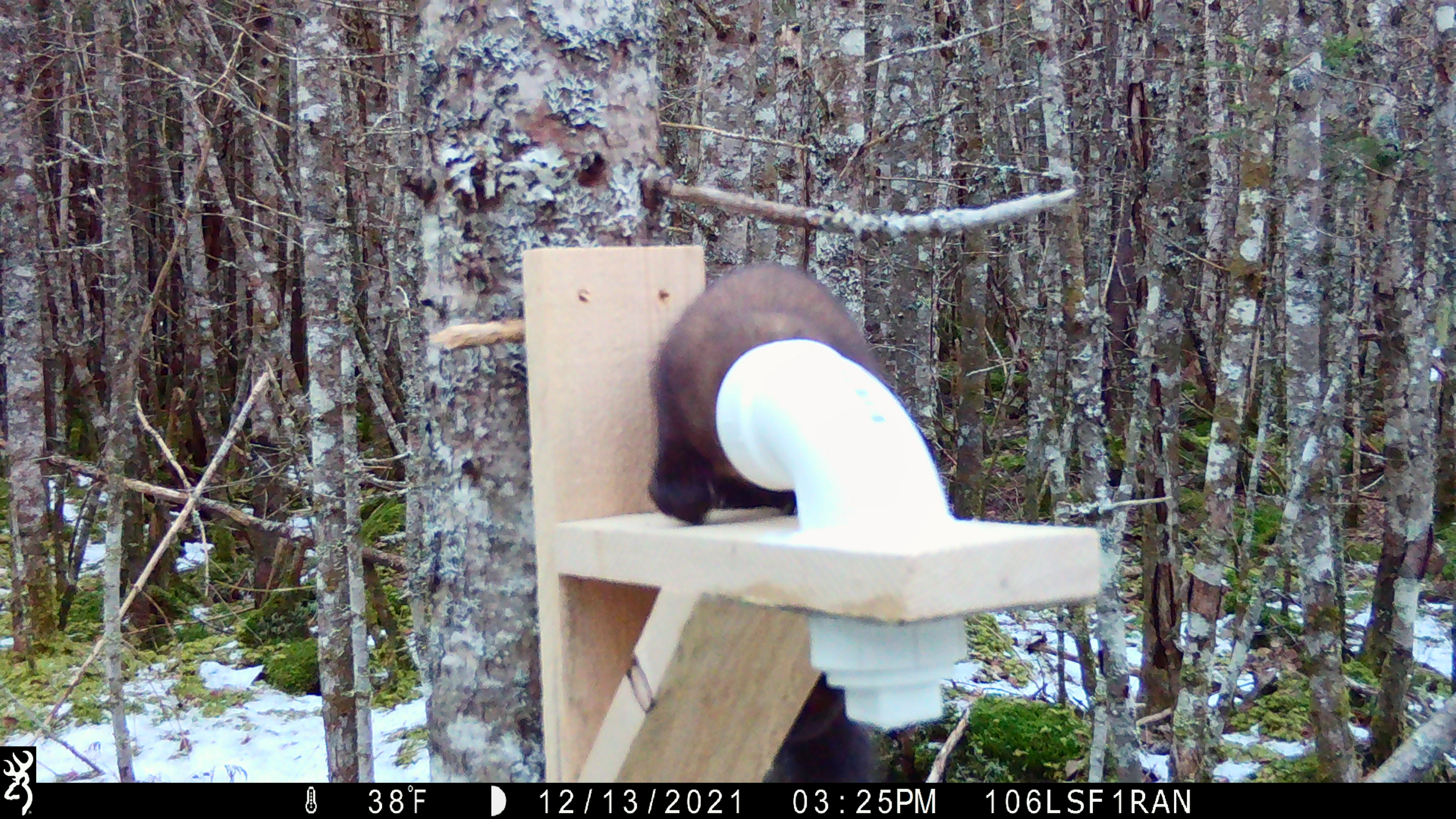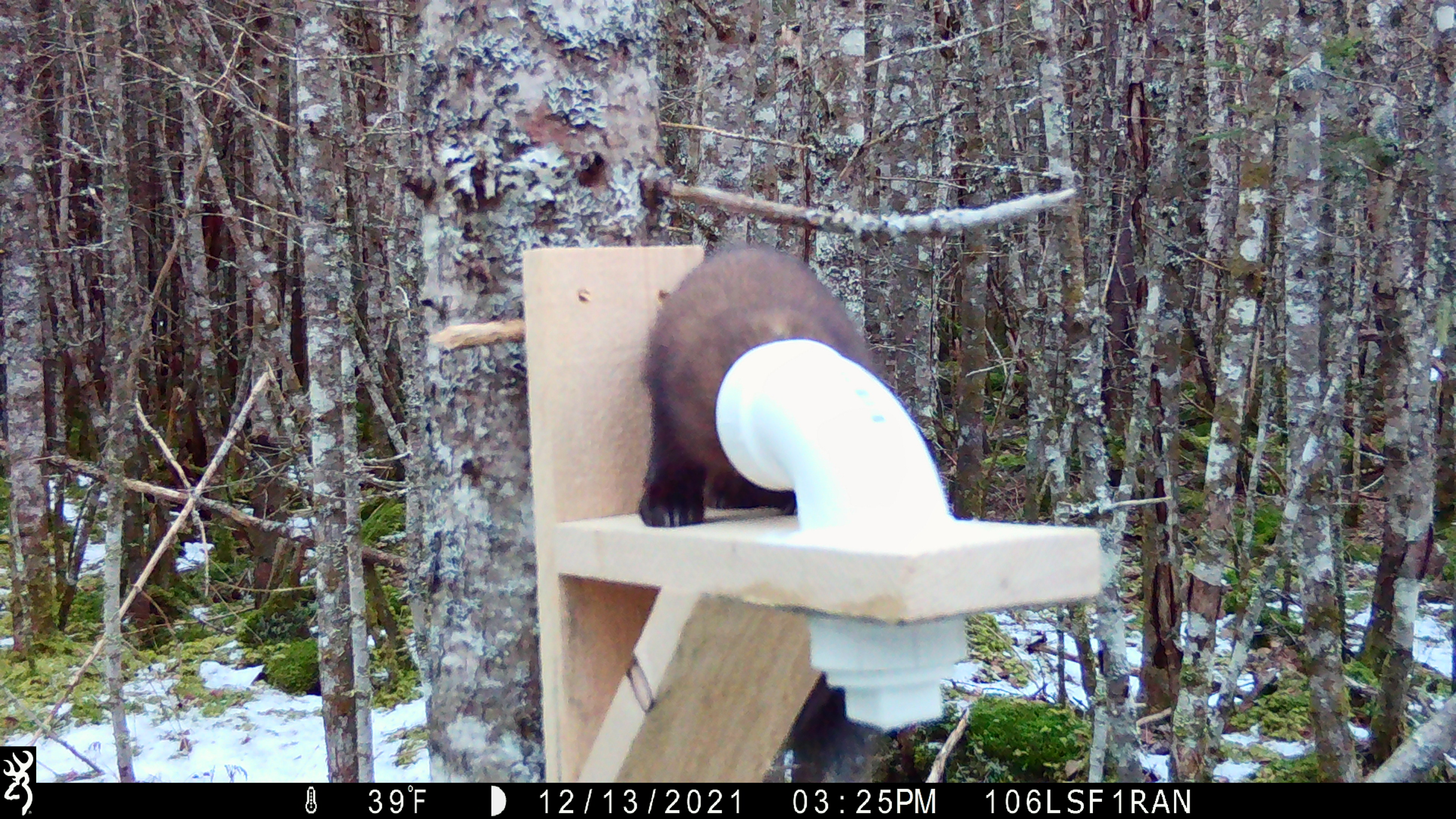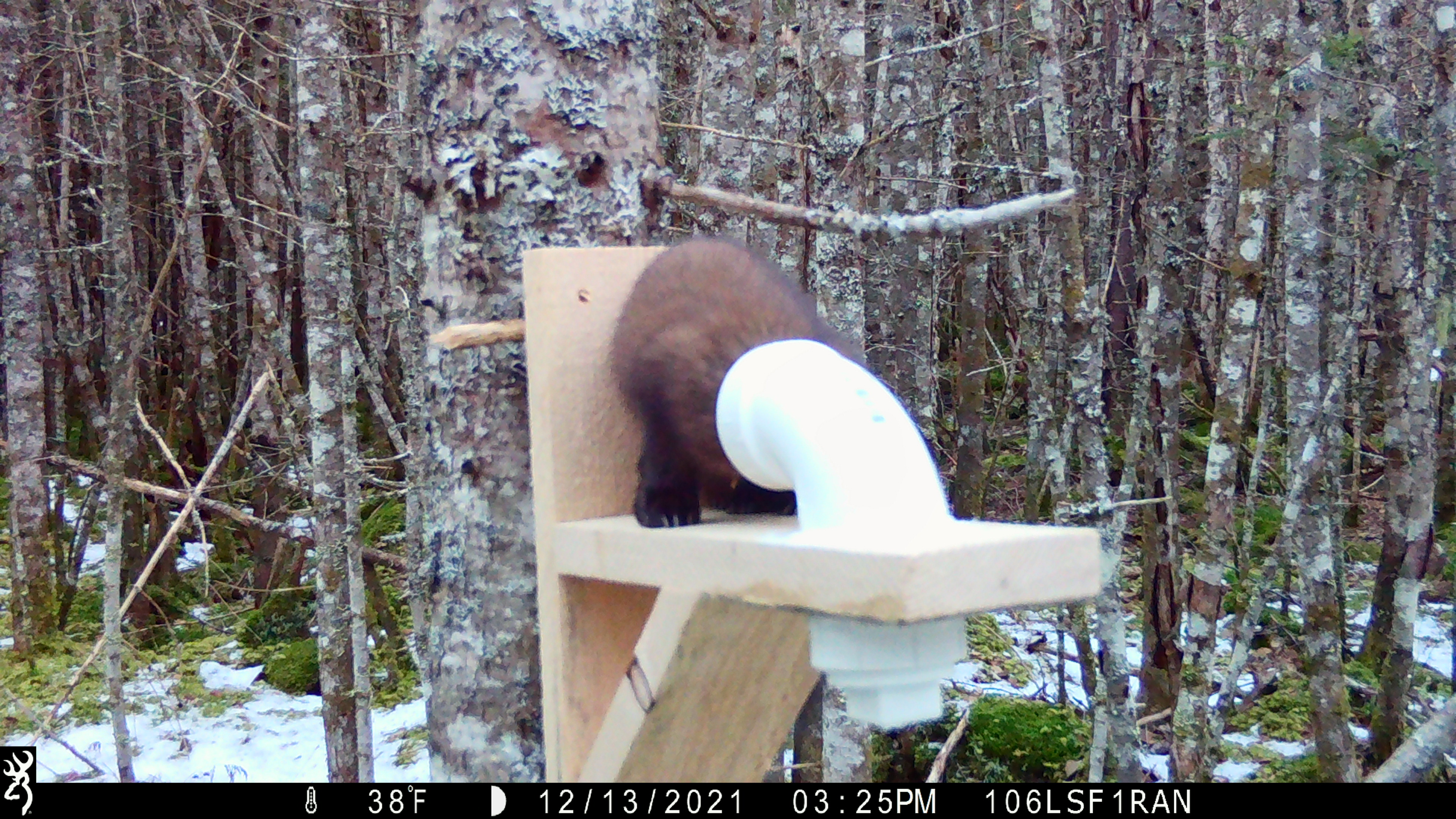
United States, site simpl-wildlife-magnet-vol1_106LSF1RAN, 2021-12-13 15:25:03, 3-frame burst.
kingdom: Animalia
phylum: Chordata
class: Mammalia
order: Carnivora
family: Mustelidae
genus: Martes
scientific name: Martes americana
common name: american marten